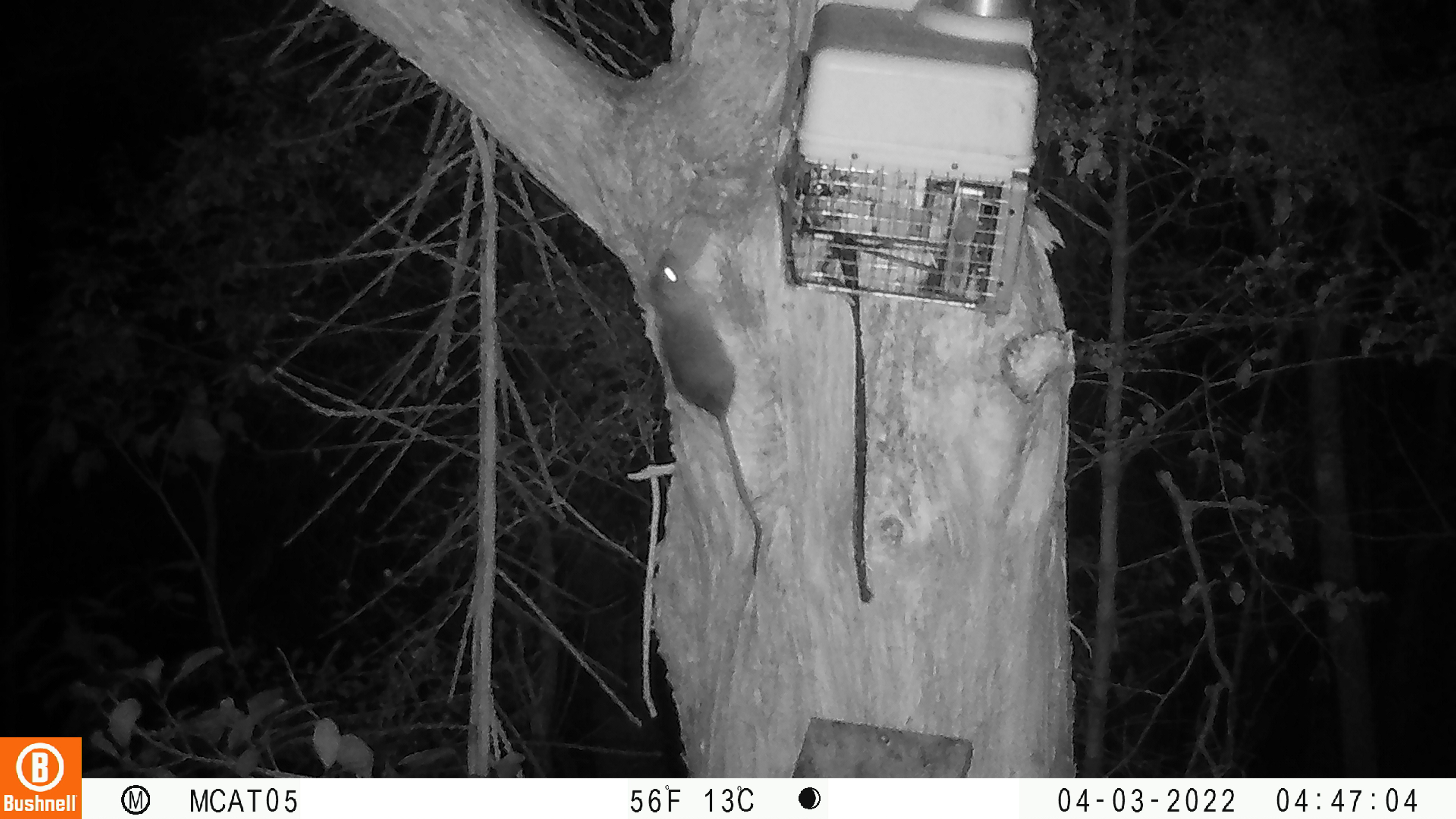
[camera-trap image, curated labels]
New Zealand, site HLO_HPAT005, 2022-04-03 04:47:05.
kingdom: Animalia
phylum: Chordata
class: Mammalia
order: Rodentia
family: Muridae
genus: Rattus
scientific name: Rattus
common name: rat